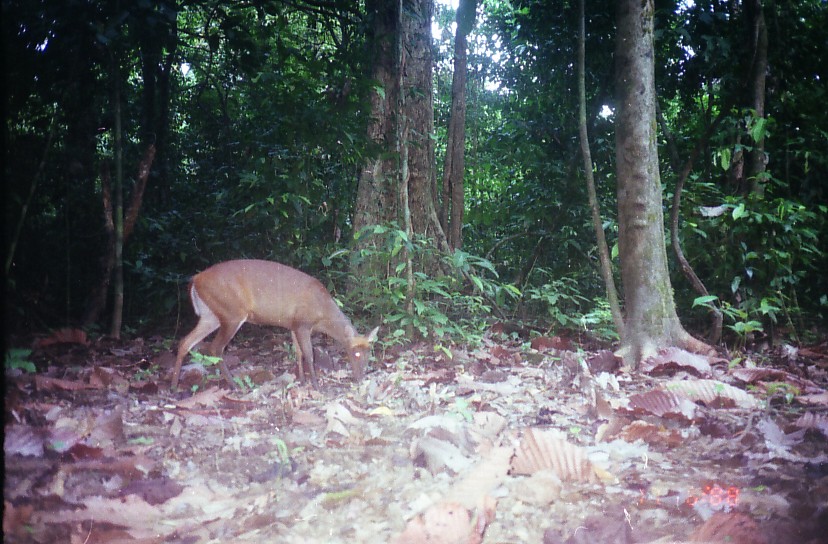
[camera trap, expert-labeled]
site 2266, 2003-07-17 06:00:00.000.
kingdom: Animalia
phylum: Chordata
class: Mammalia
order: Artiodactyla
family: Cervidae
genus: Muntiacus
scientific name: Muntiacus muntjak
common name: southern red muntjac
Muntiacus muntjak (southern red muntjac), count 1.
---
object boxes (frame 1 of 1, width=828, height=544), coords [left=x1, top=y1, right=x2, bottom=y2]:
muntiacus muntjak: [left=170, top=256, right=379, bottom=394]